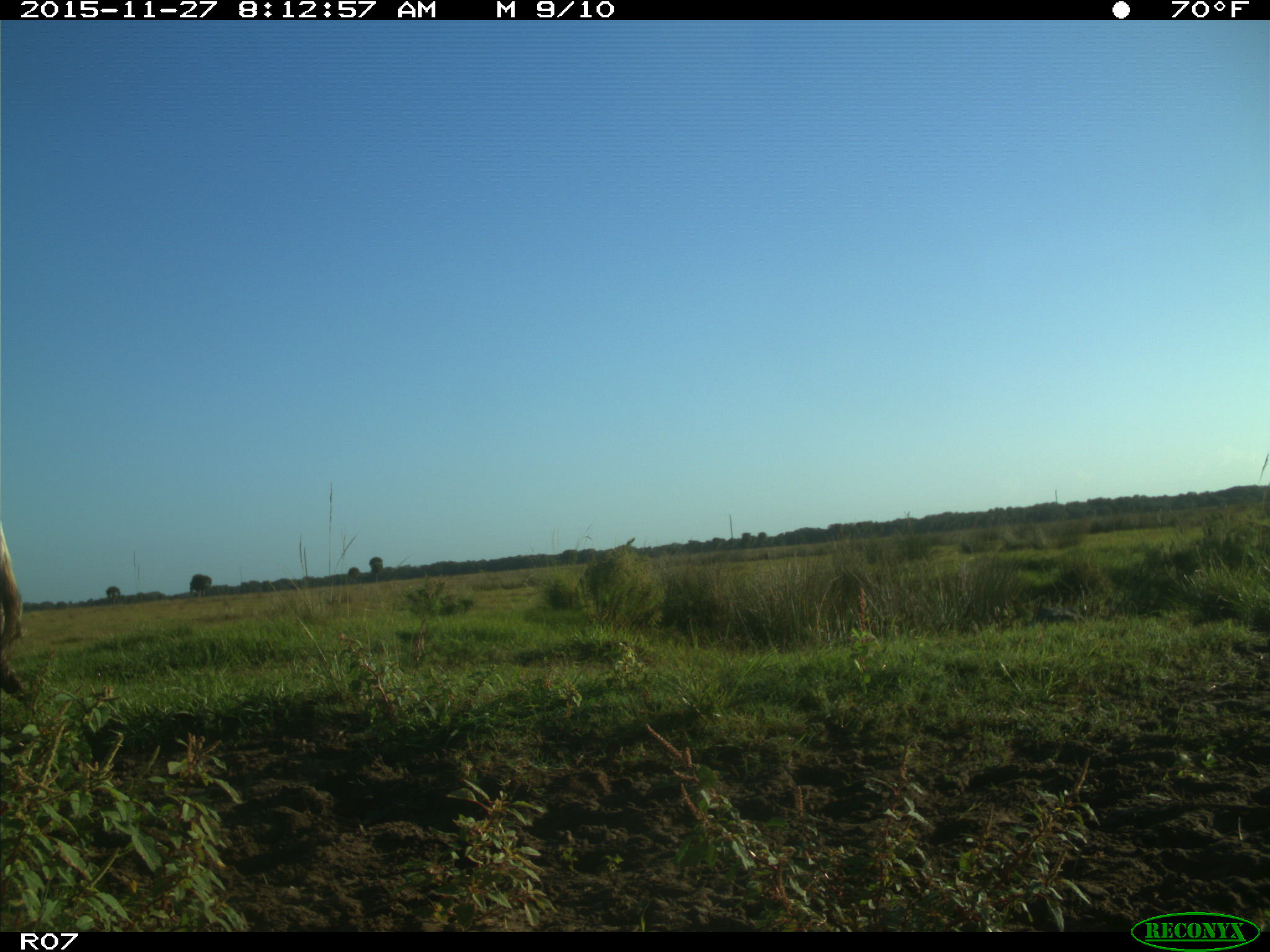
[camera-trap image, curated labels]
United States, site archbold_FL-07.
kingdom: Animalia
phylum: Chordata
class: Mammalia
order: Artiodactyla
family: Bovidae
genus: Bos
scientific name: Bos taurus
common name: domestic cow